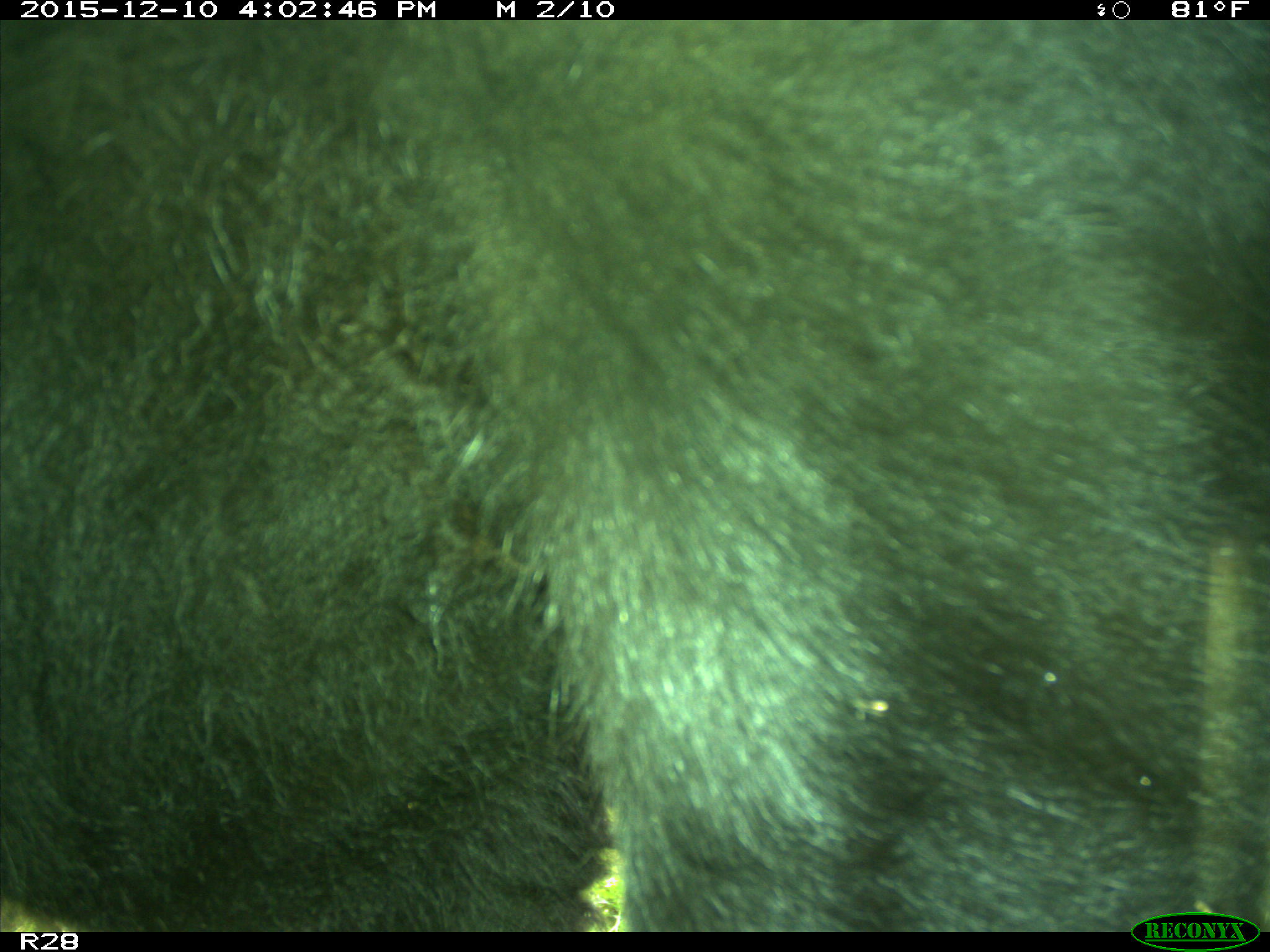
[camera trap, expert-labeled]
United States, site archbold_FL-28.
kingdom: Animalia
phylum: Chordata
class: Mammalia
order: Artiodactyla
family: Bovidae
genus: Bos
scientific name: Bos taurus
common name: domestic cow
Bos taurus (domestic cow).